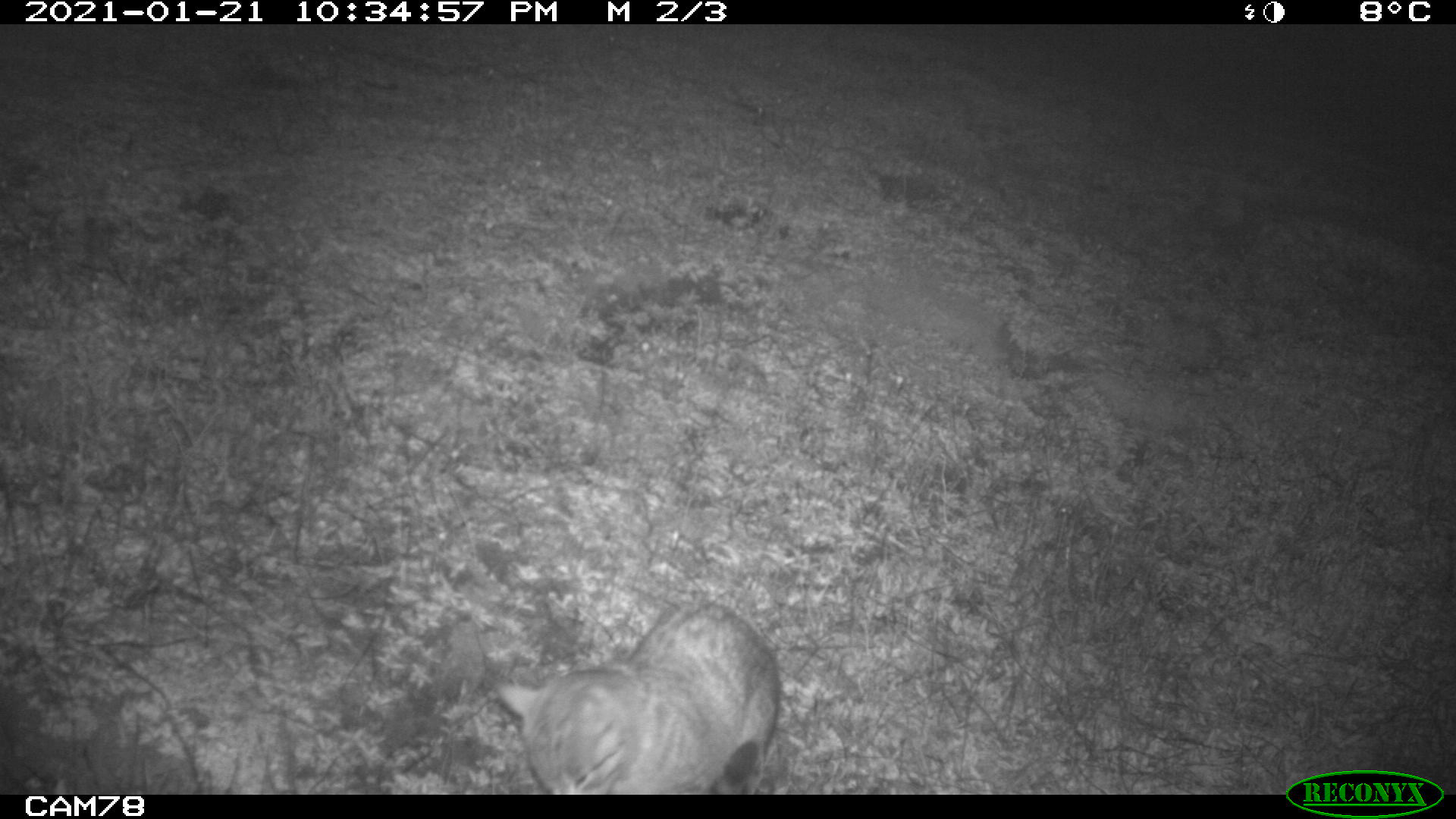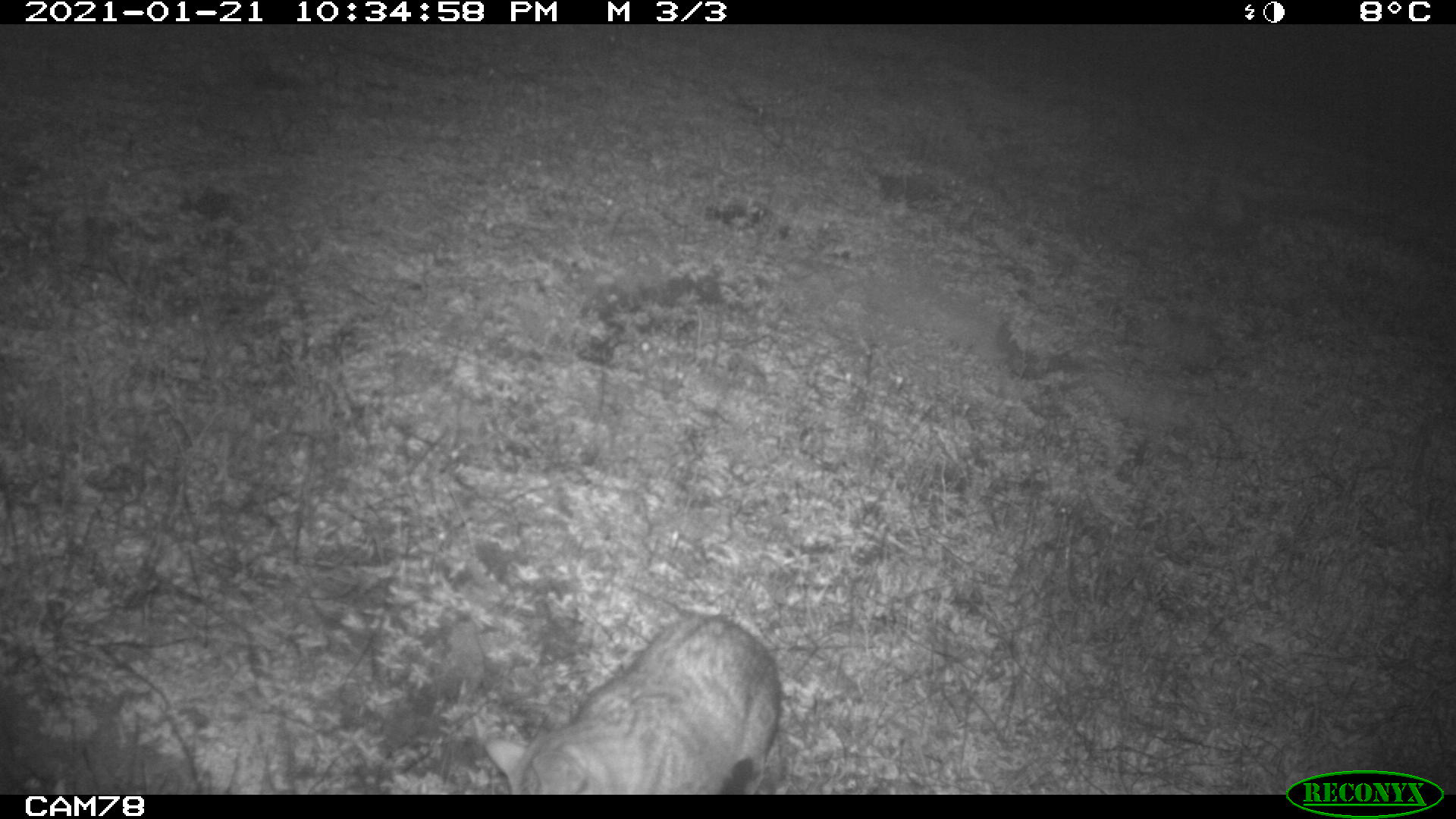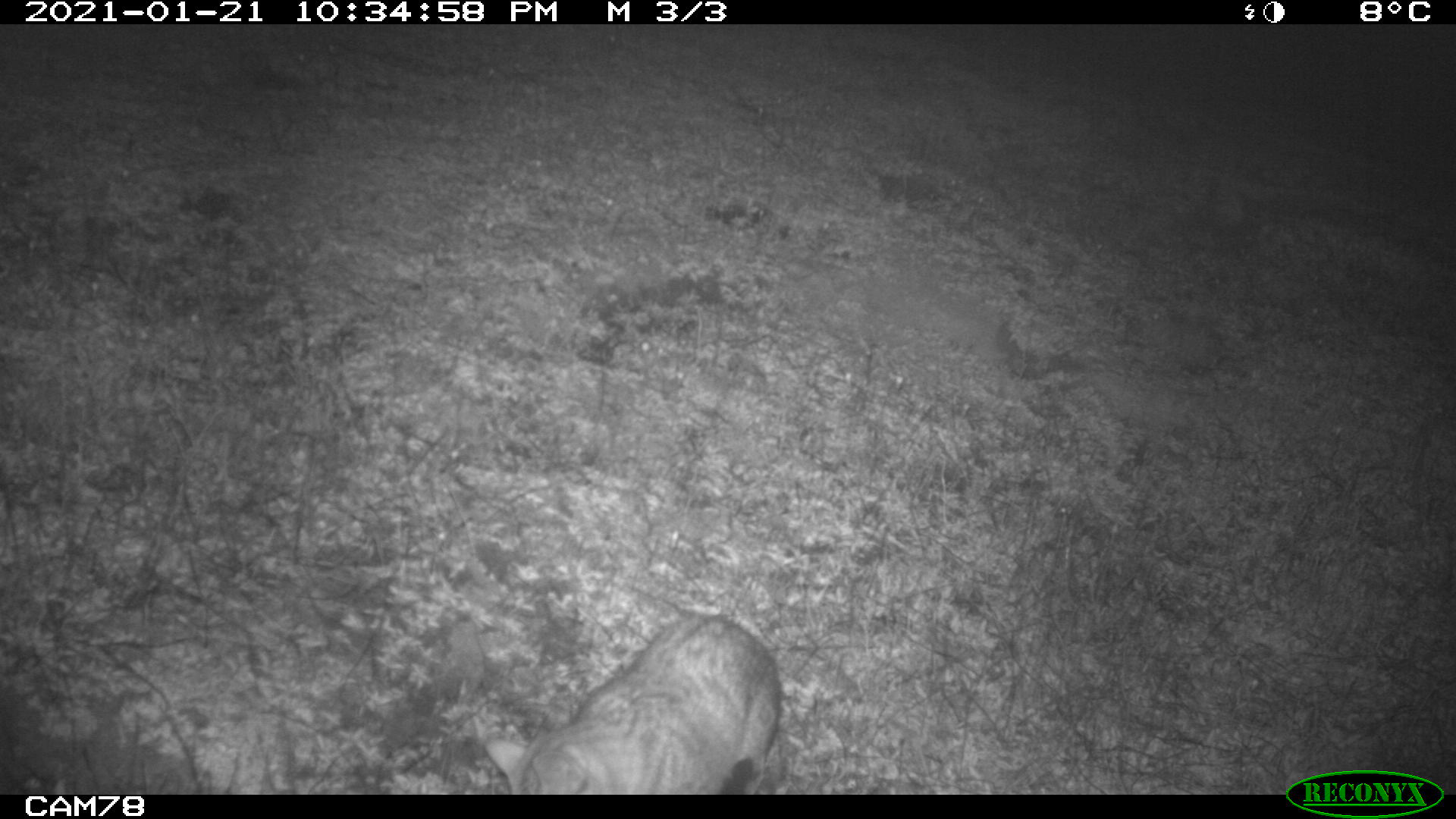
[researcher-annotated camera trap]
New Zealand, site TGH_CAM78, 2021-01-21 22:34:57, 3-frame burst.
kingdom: Animalia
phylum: Chordata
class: Mammalia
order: Carnivora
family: Felidae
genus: Felis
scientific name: Felis catus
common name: domestic cat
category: cat